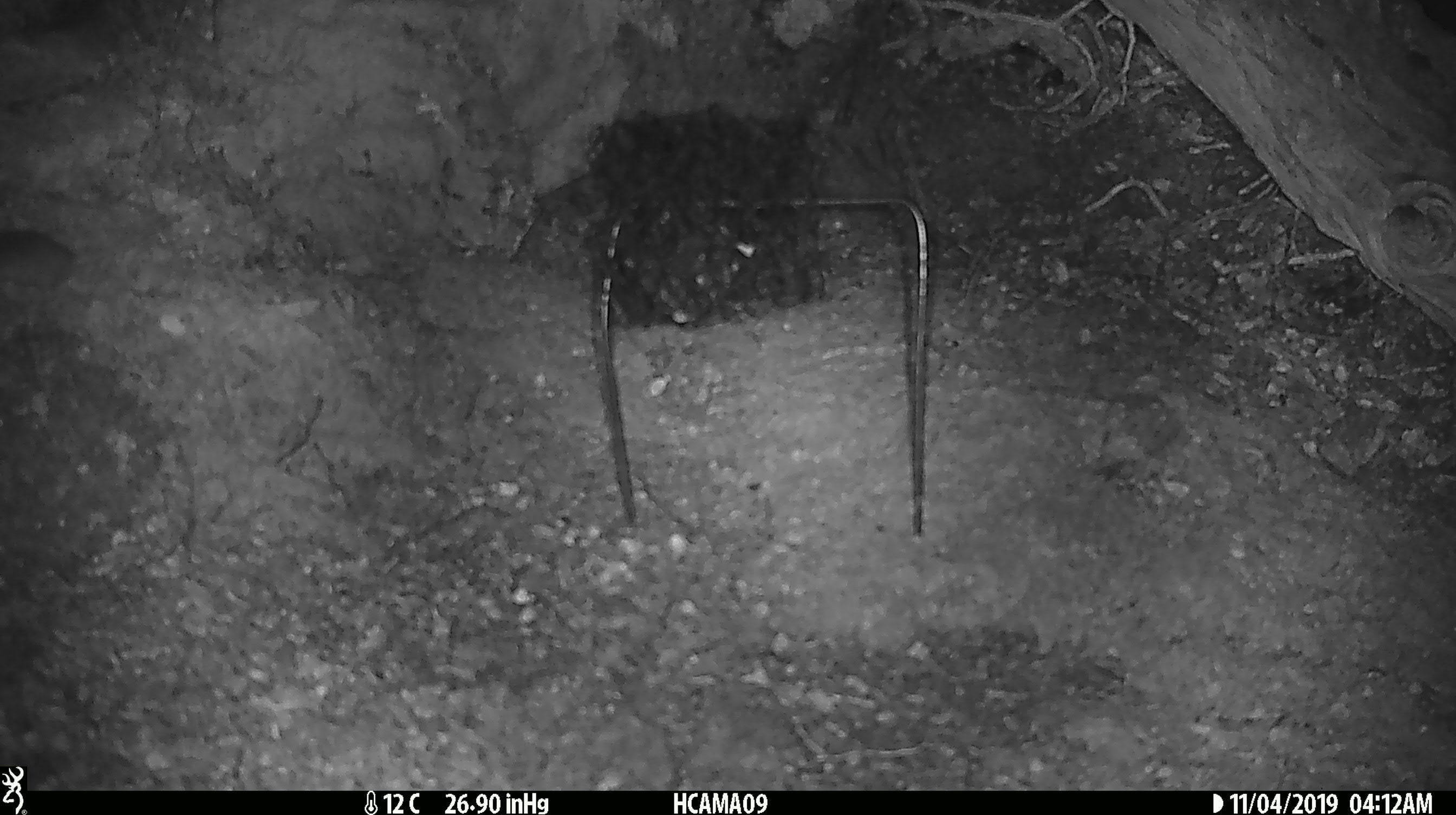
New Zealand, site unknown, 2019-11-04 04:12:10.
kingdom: Animalia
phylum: Chordata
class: Mammalia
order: Rodentia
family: Muridae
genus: Mus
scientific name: Mus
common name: mouse